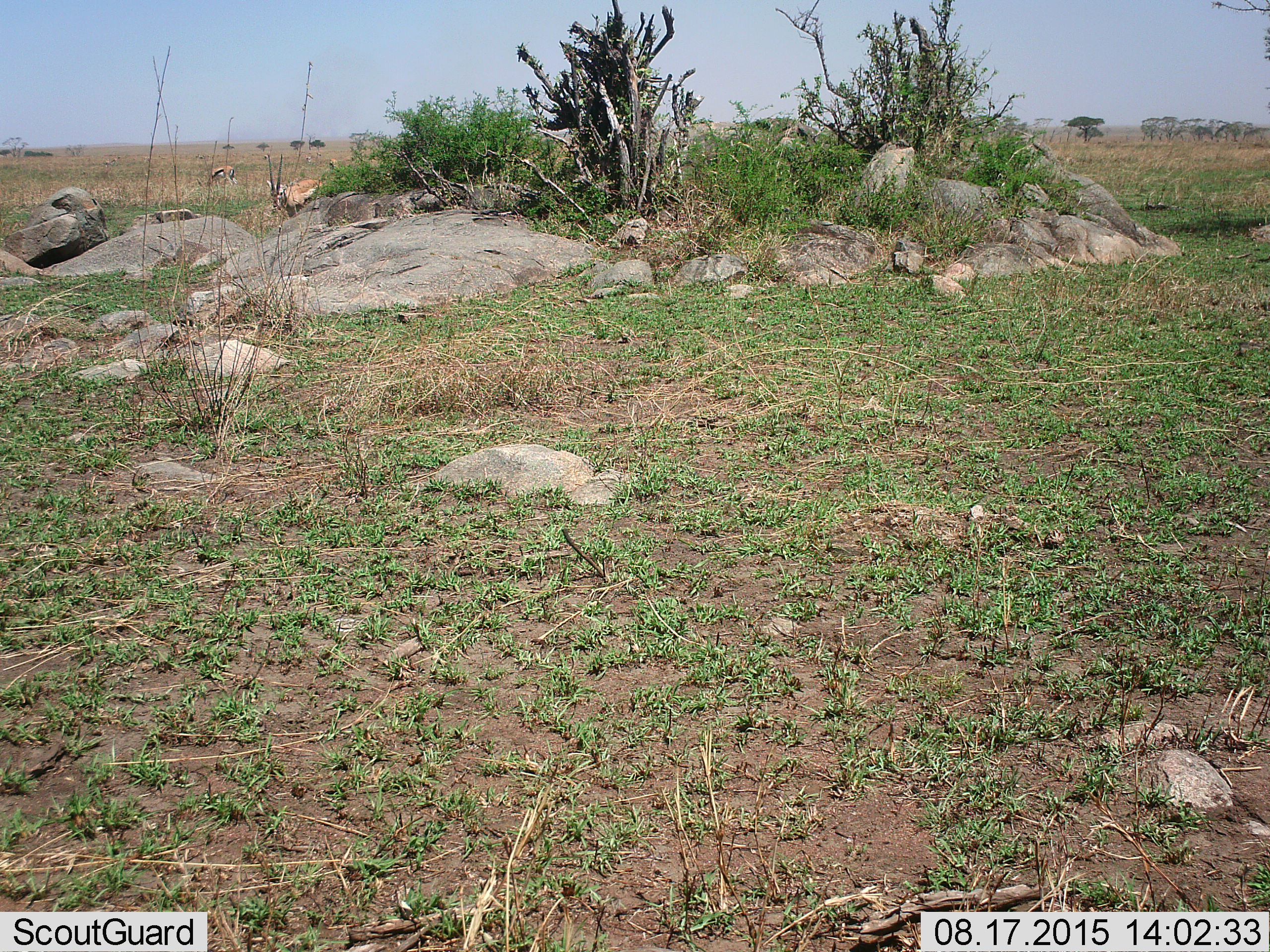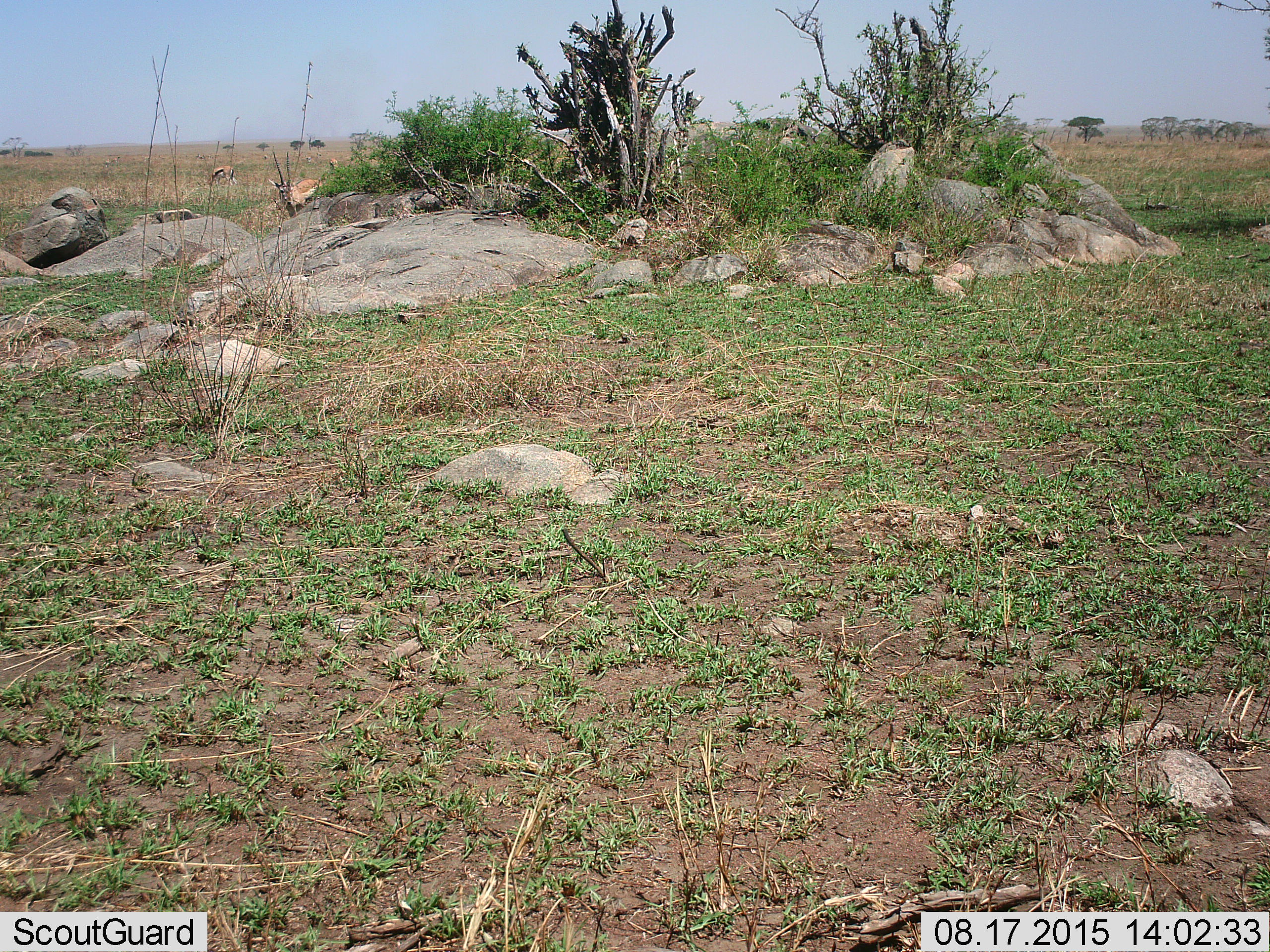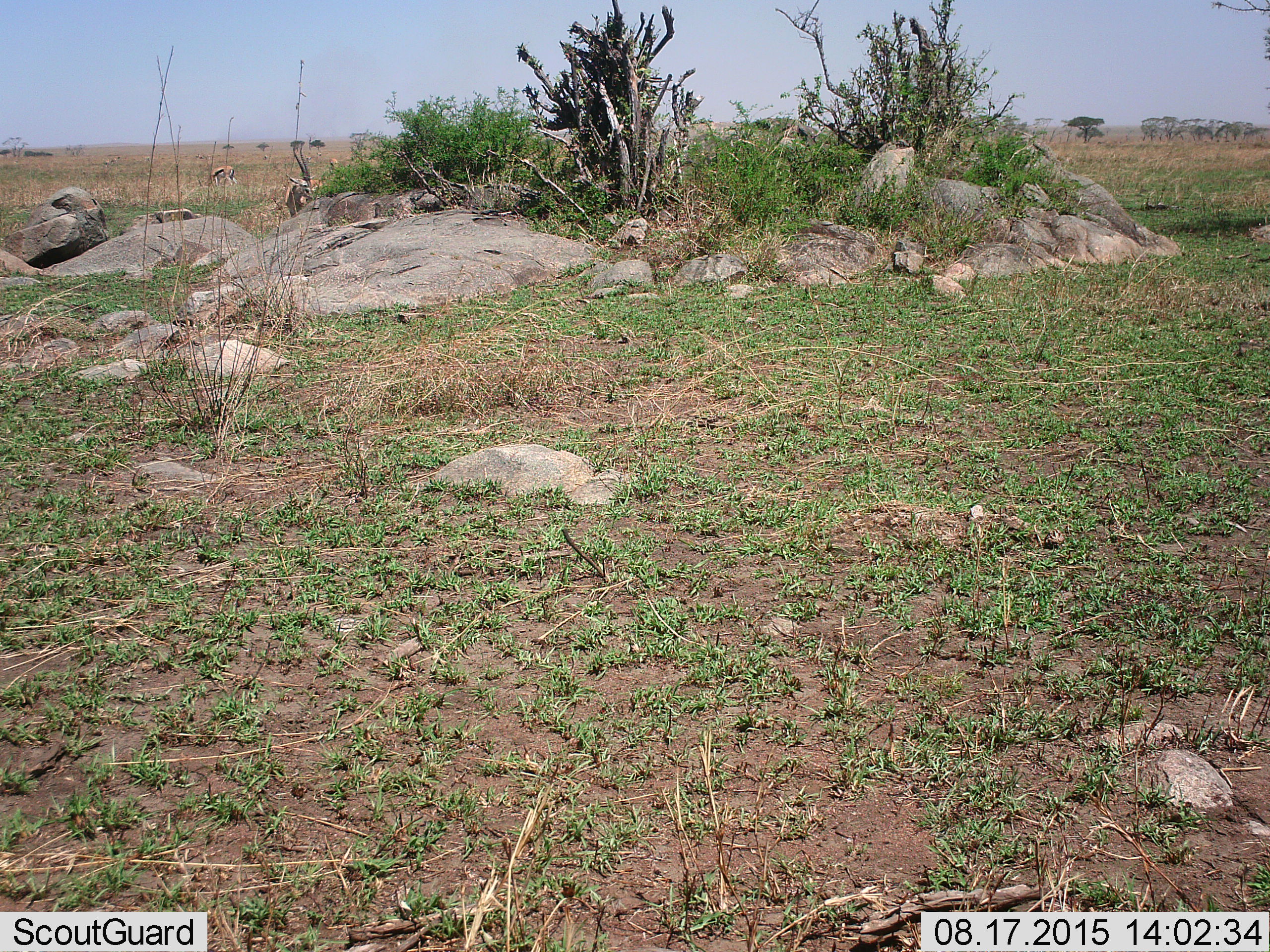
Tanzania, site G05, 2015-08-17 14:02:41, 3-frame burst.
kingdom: Animalia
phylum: Chordata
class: Mammalia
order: Artiodactyla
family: Bovidae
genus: Eudorcas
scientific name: Eudorcas thomsonii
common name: thomson's gazelle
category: gazellethomsons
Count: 9.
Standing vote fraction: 64%.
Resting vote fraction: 0%.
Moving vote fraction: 21%.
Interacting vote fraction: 0%.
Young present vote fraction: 0%.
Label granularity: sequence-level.